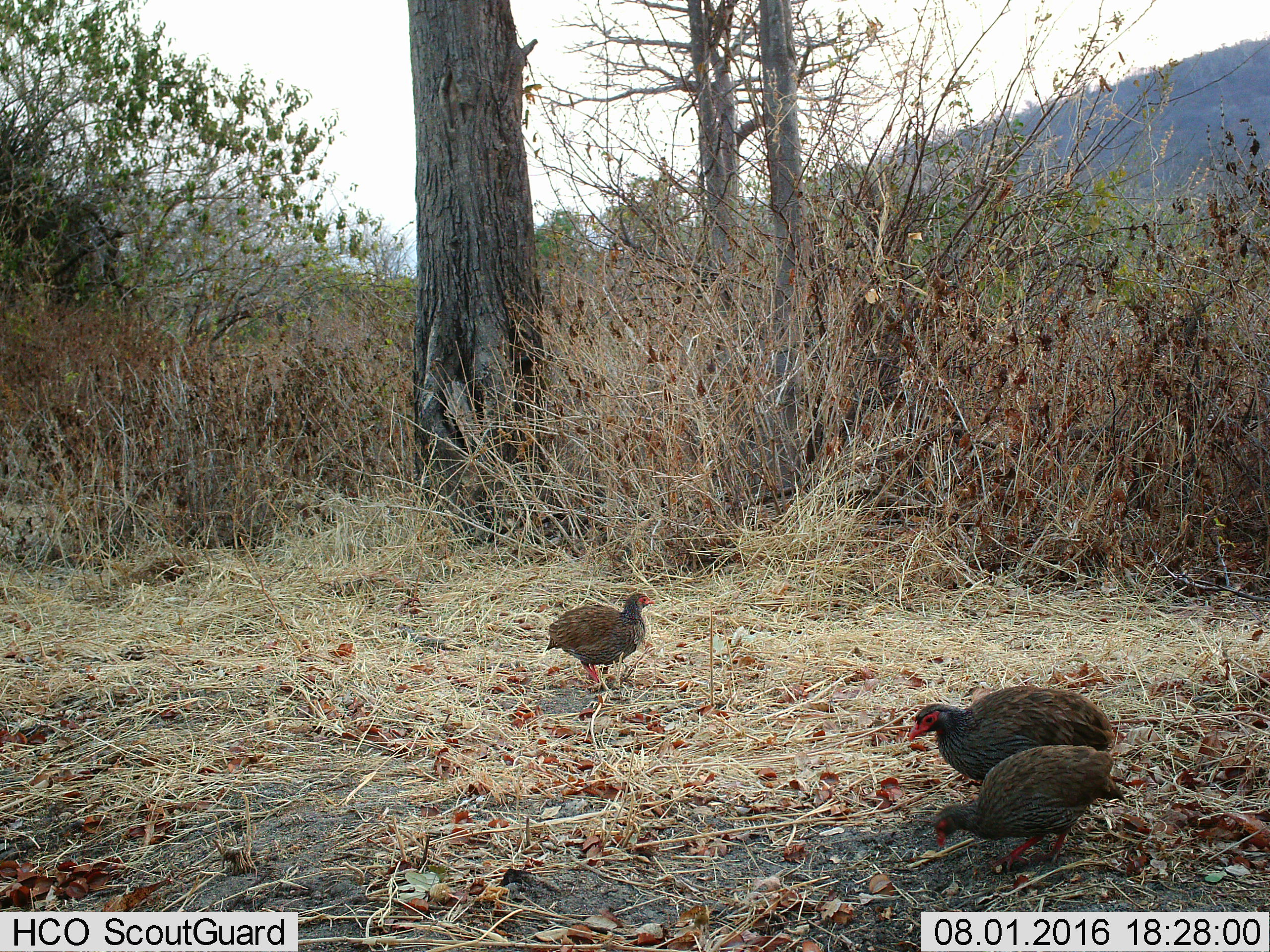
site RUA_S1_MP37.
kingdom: Animalia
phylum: Chordata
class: Aves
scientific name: Aves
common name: bird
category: birdother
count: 3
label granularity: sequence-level